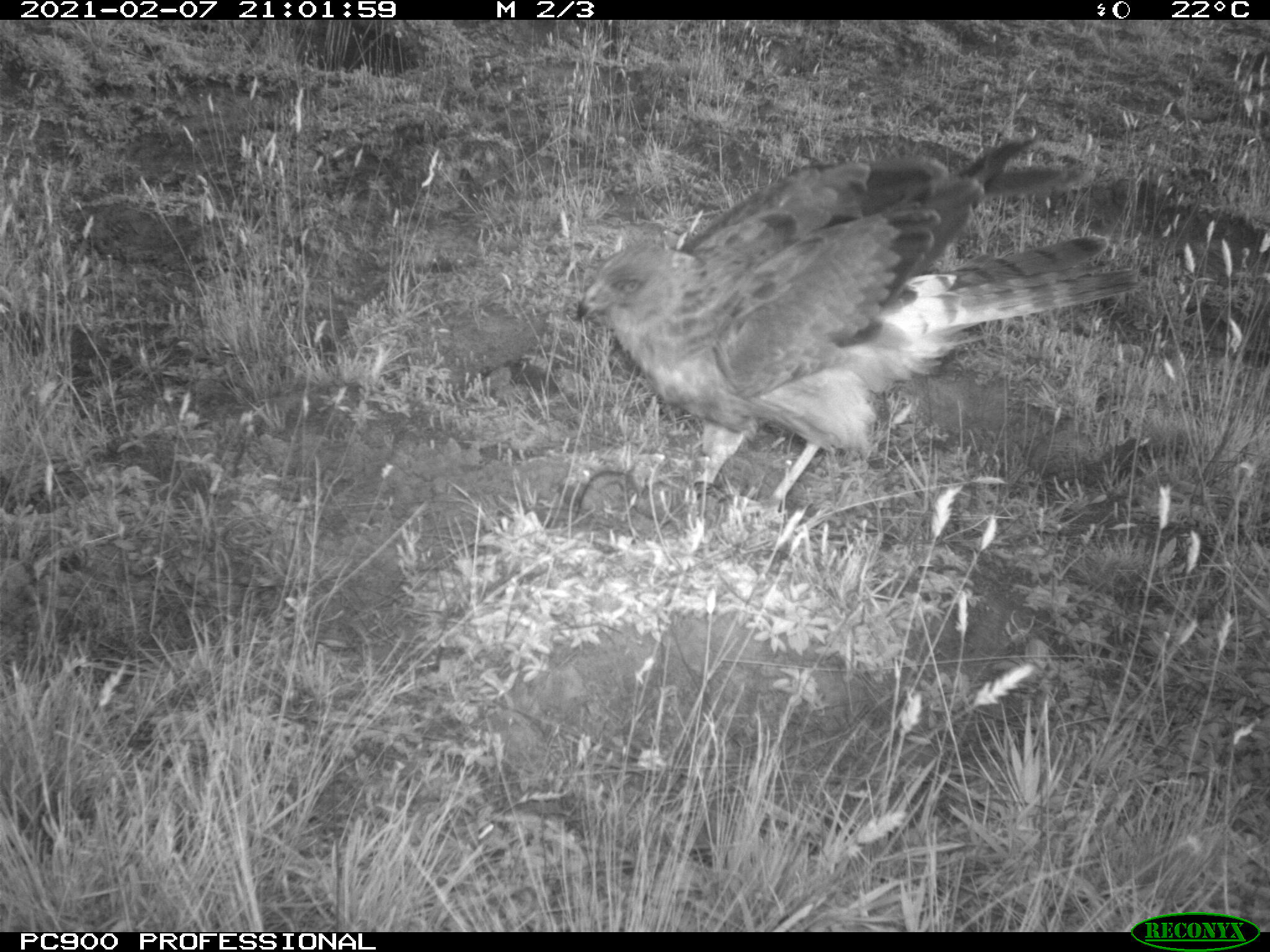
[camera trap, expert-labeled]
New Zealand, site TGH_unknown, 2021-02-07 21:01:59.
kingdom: Animalia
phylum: Chordata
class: Aves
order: Accipitriformes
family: Accipitridae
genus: Circus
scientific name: Circus approximans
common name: swamp harrier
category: harrier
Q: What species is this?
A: Harrier (swamp harrier) (Circus approximans).